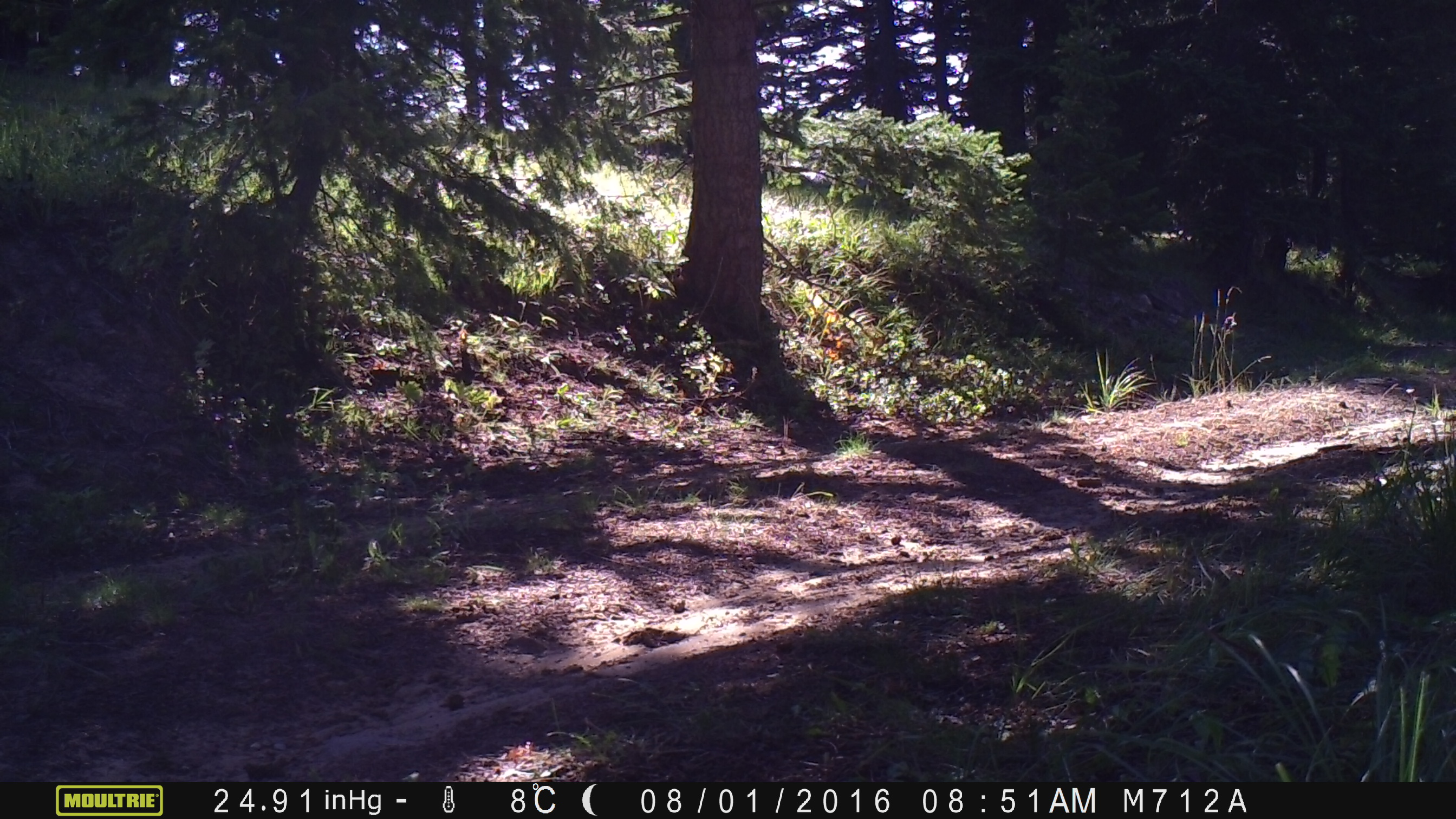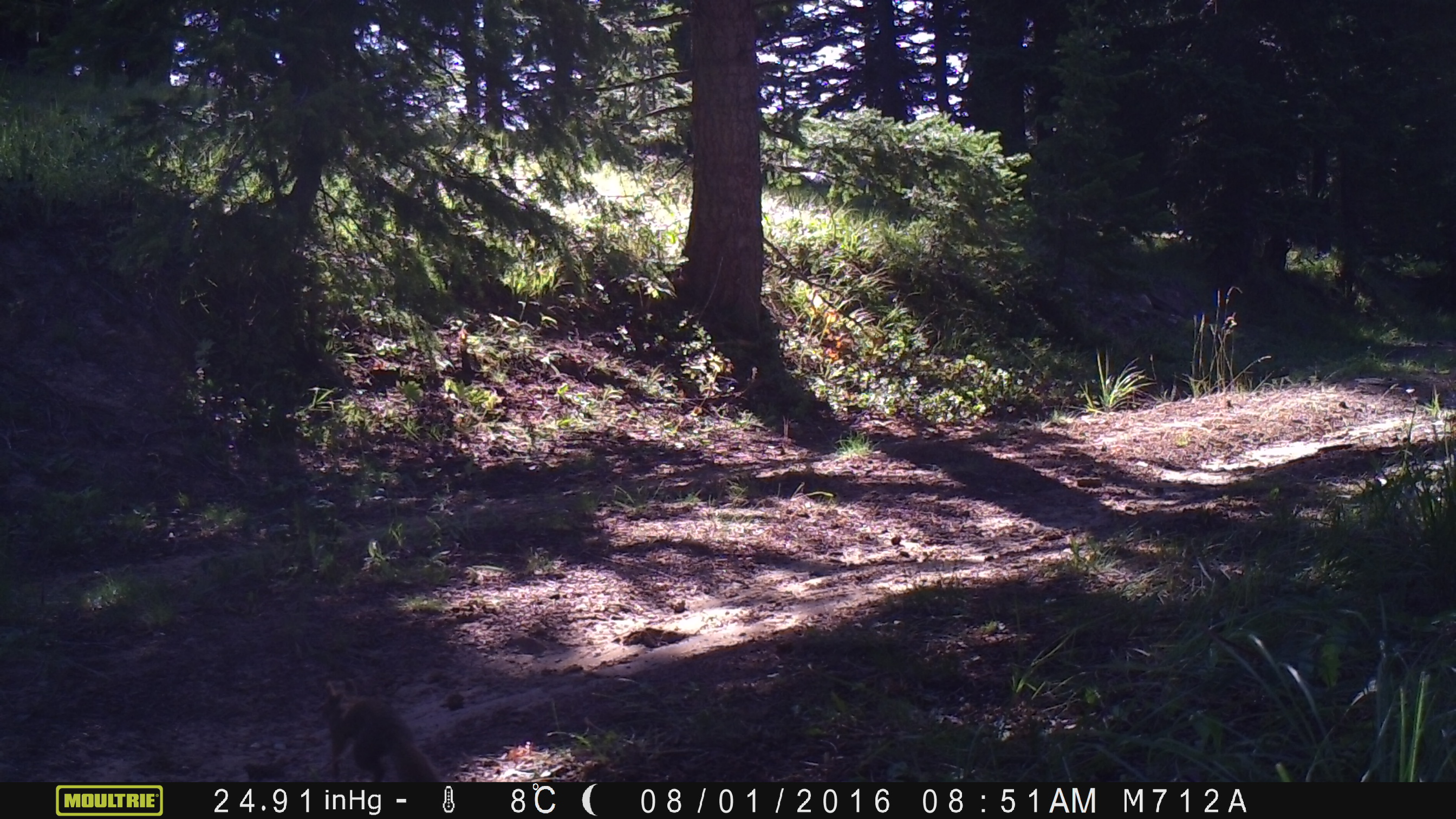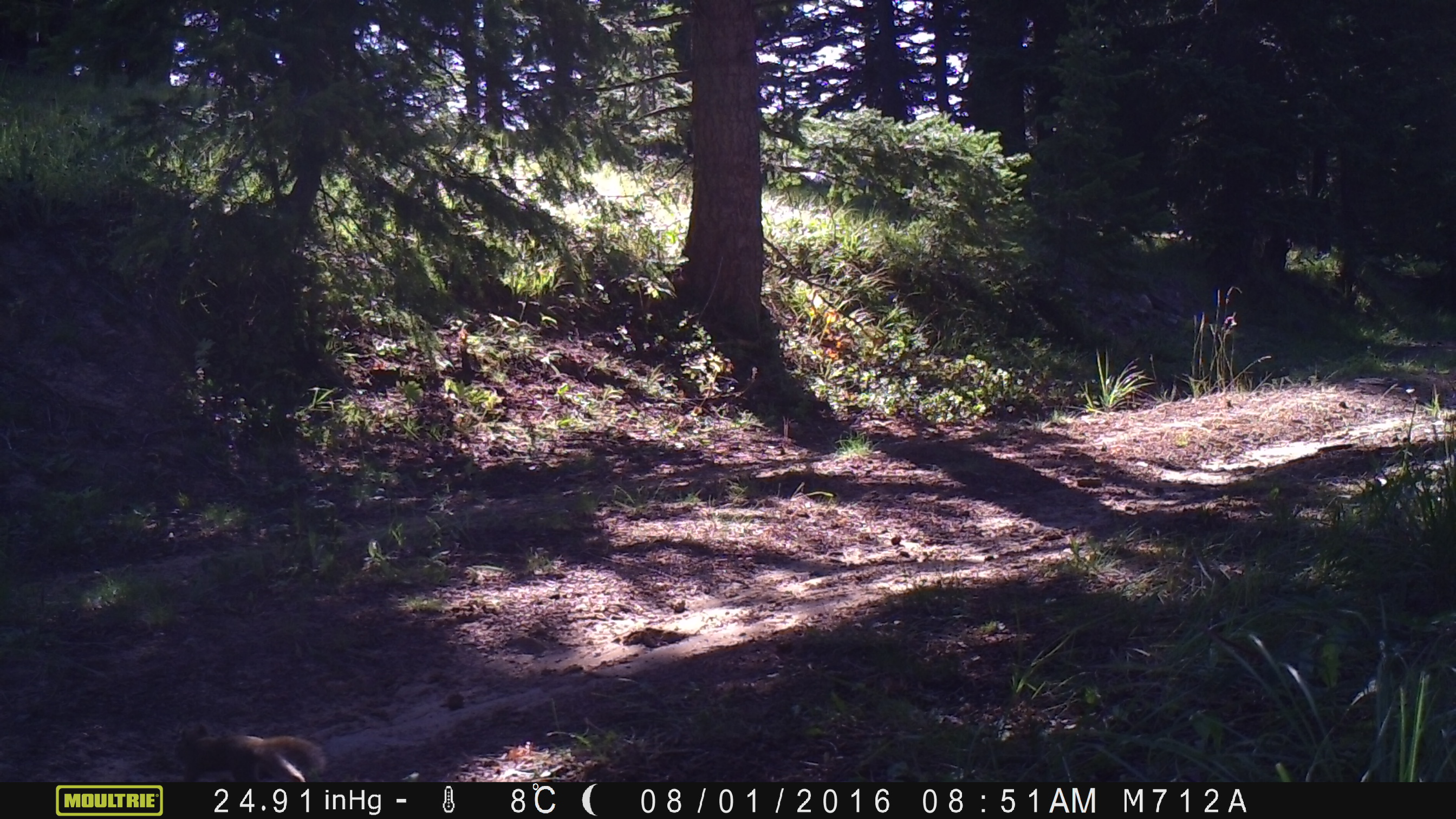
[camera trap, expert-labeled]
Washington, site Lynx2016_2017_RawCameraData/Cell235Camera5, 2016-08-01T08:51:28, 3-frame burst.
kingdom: Animalia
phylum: Chordata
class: Mammalia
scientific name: Mammalia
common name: small mammal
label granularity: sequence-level